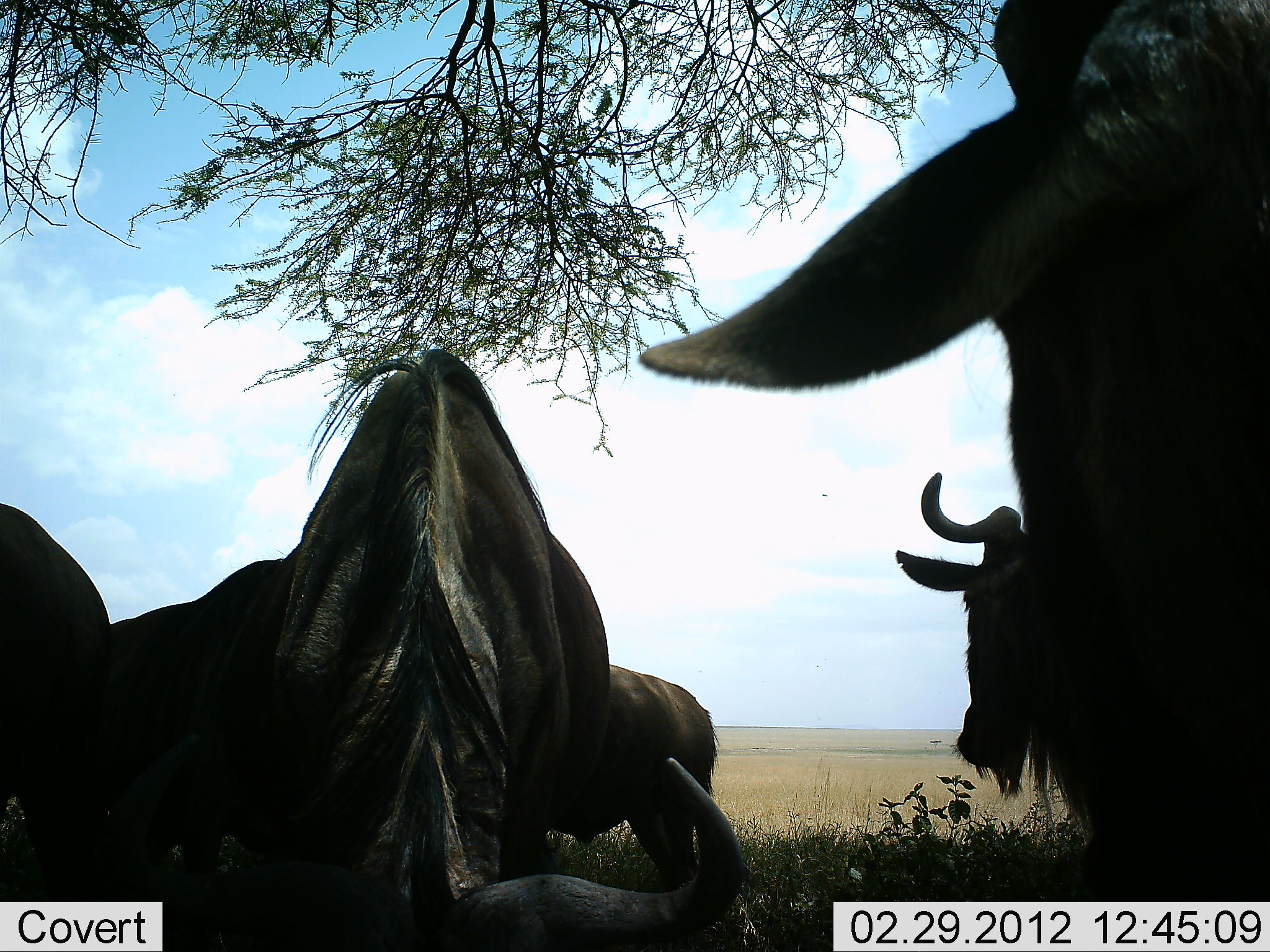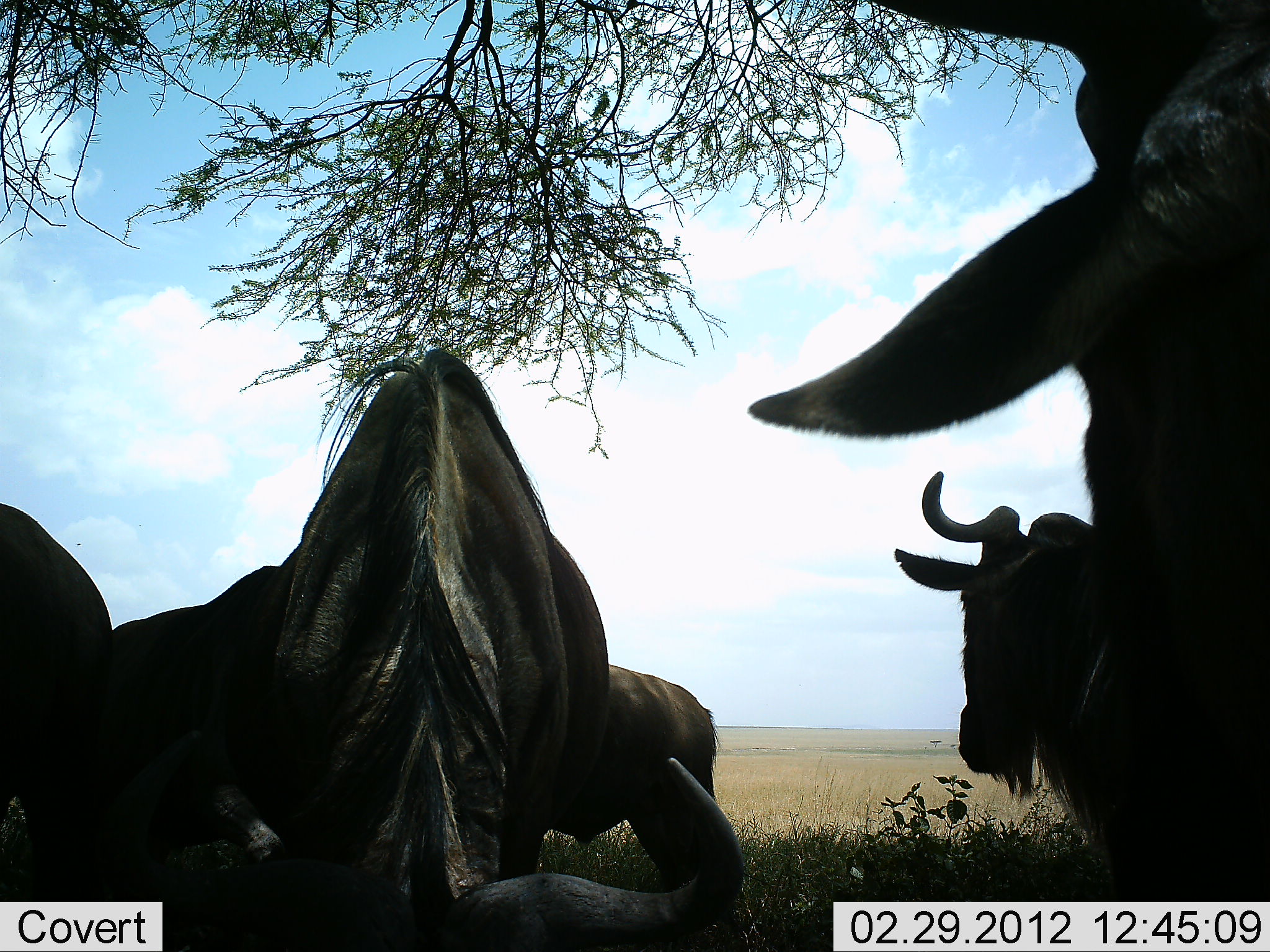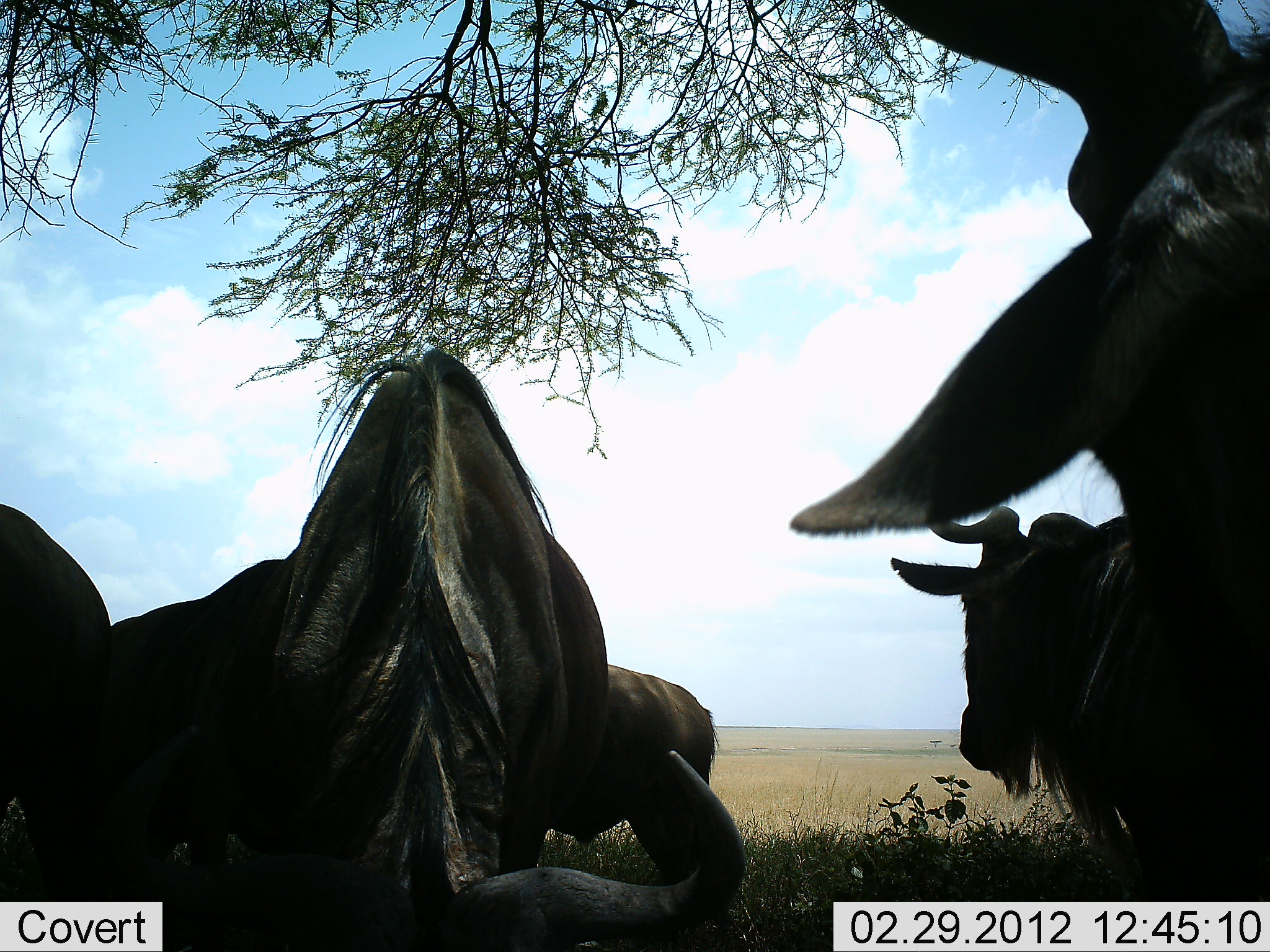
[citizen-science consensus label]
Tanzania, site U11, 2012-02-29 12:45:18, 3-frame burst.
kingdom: Animalia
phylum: Chordata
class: Mammalia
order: Artiodactyla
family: Bovidae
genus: Connochaetes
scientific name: Connochaetes taurinus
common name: blue wildebeest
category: wildebeest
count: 6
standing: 70%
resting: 70%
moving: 0%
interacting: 4%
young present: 0%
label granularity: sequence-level